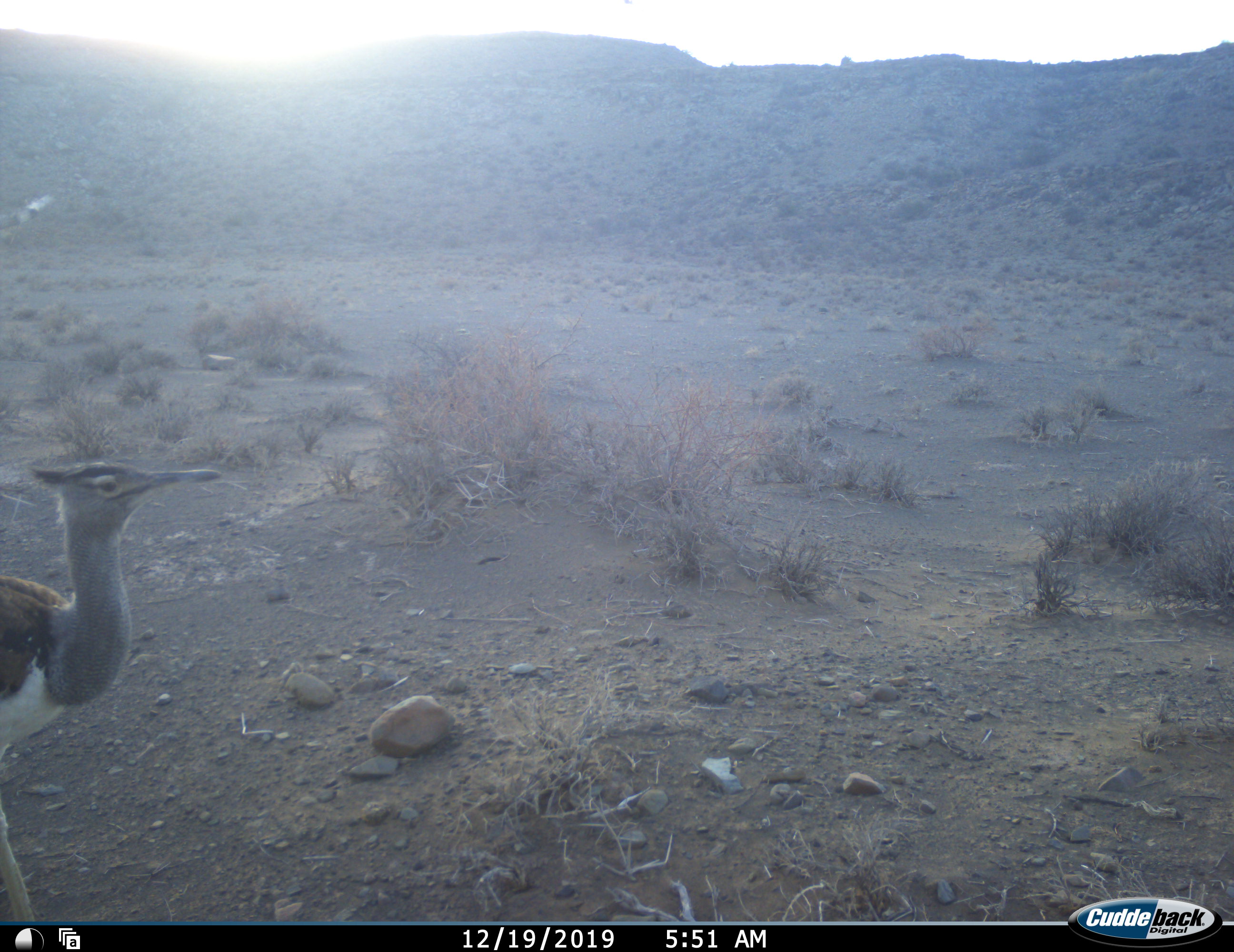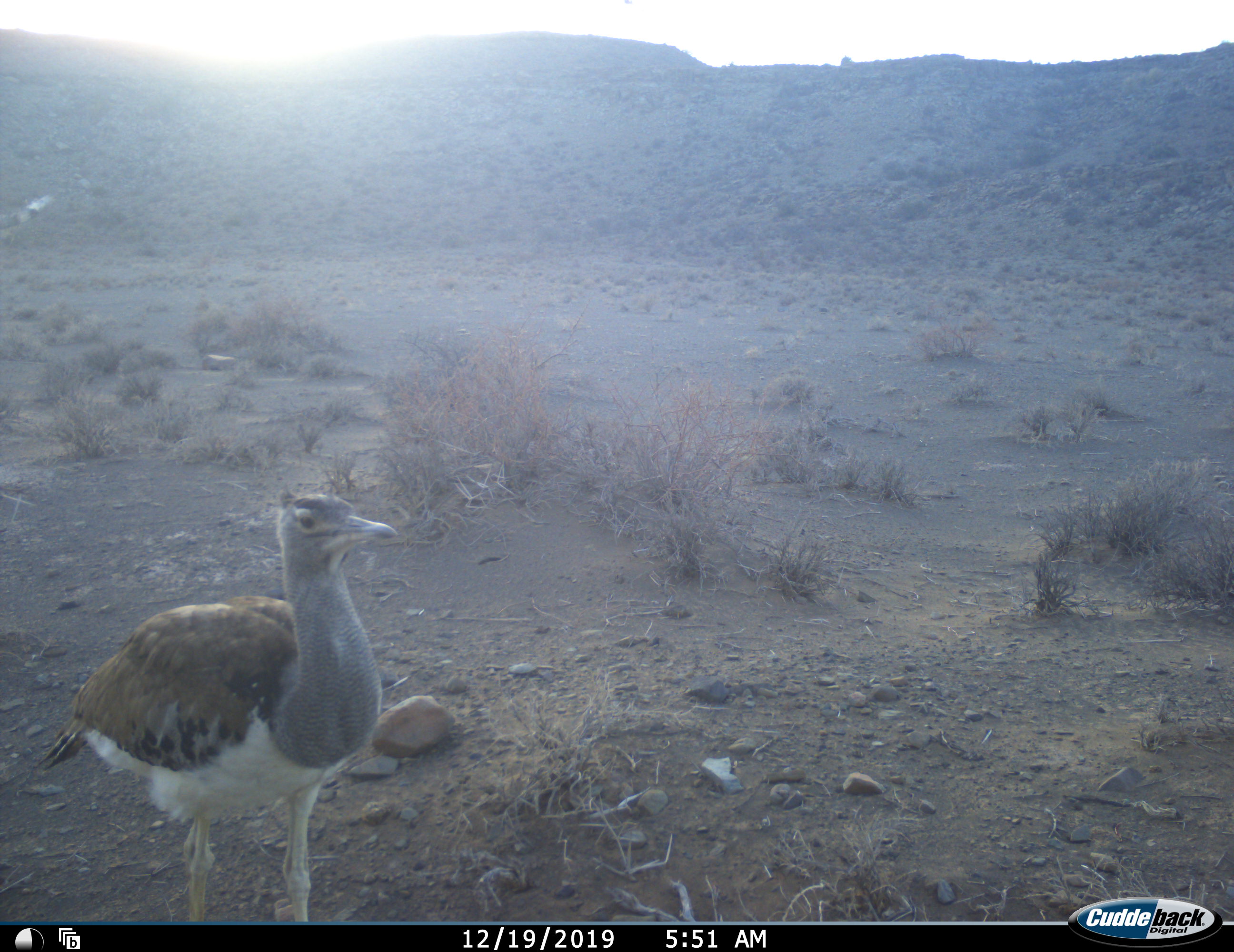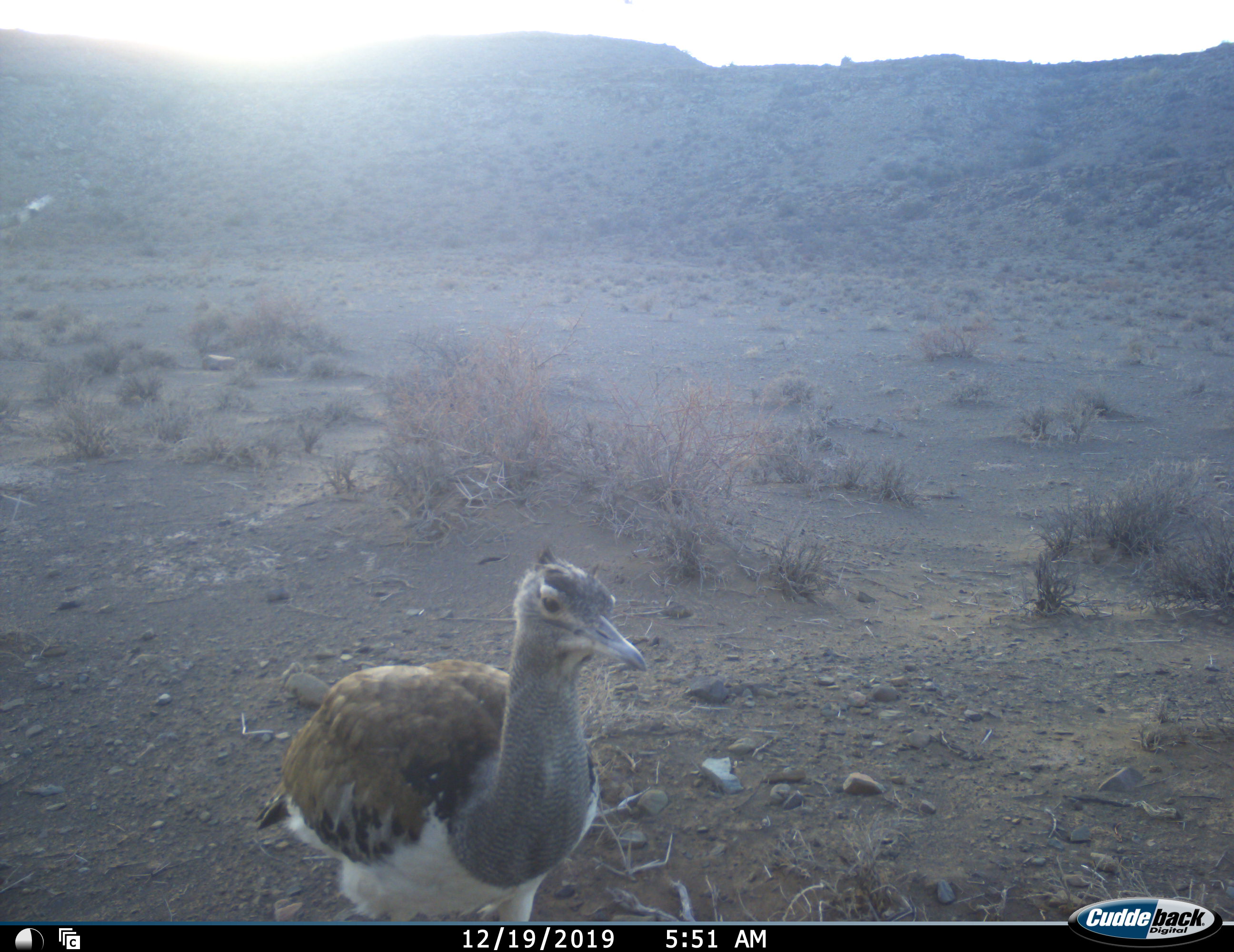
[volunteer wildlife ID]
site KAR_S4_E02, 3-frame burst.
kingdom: Animalia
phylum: Chordata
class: Aves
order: Otidiformes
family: Otididae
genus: Ardeotis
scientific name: Ardeotis kori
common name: kori bustard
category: bustardkori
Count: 1.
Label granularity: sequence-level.